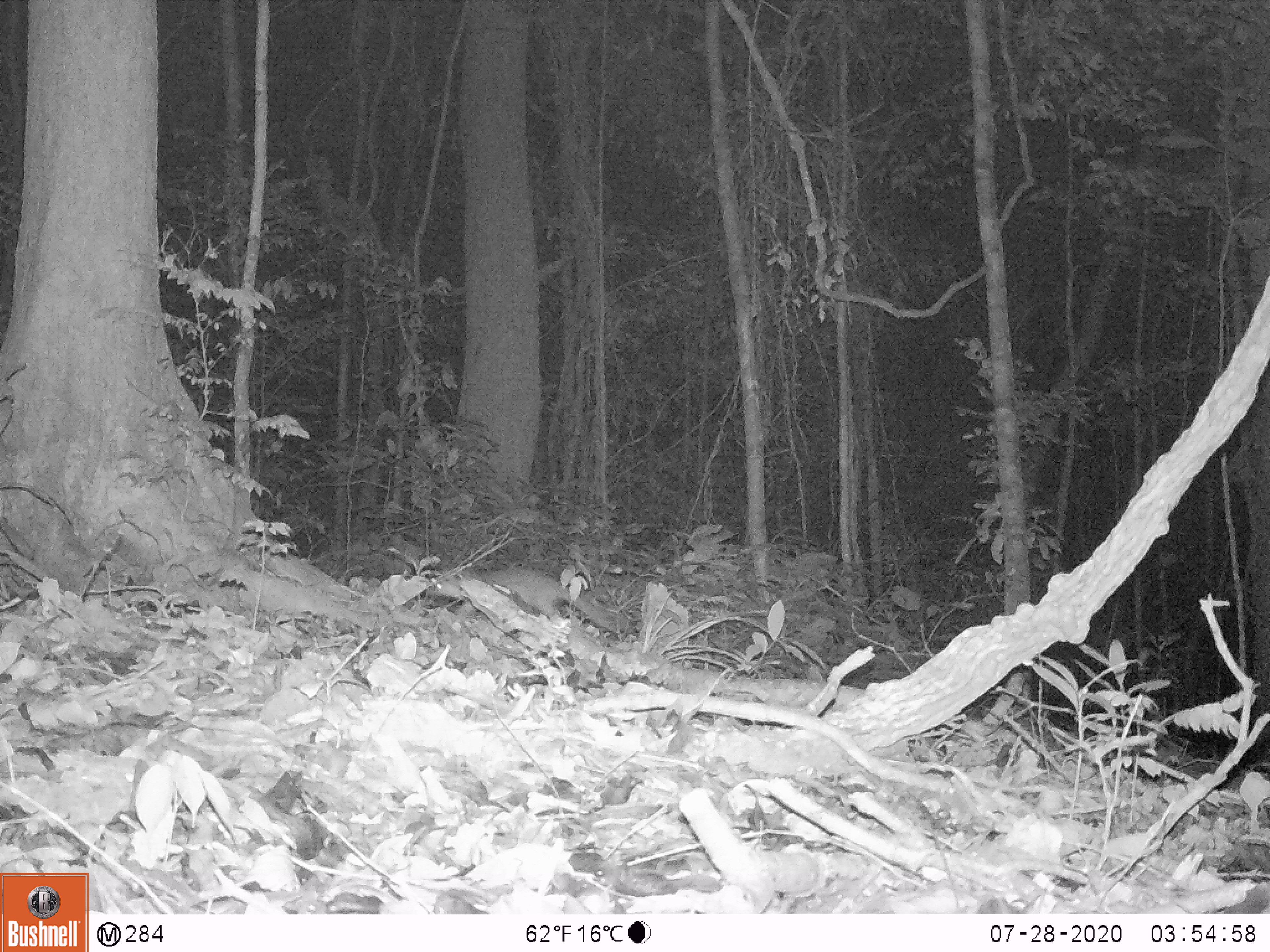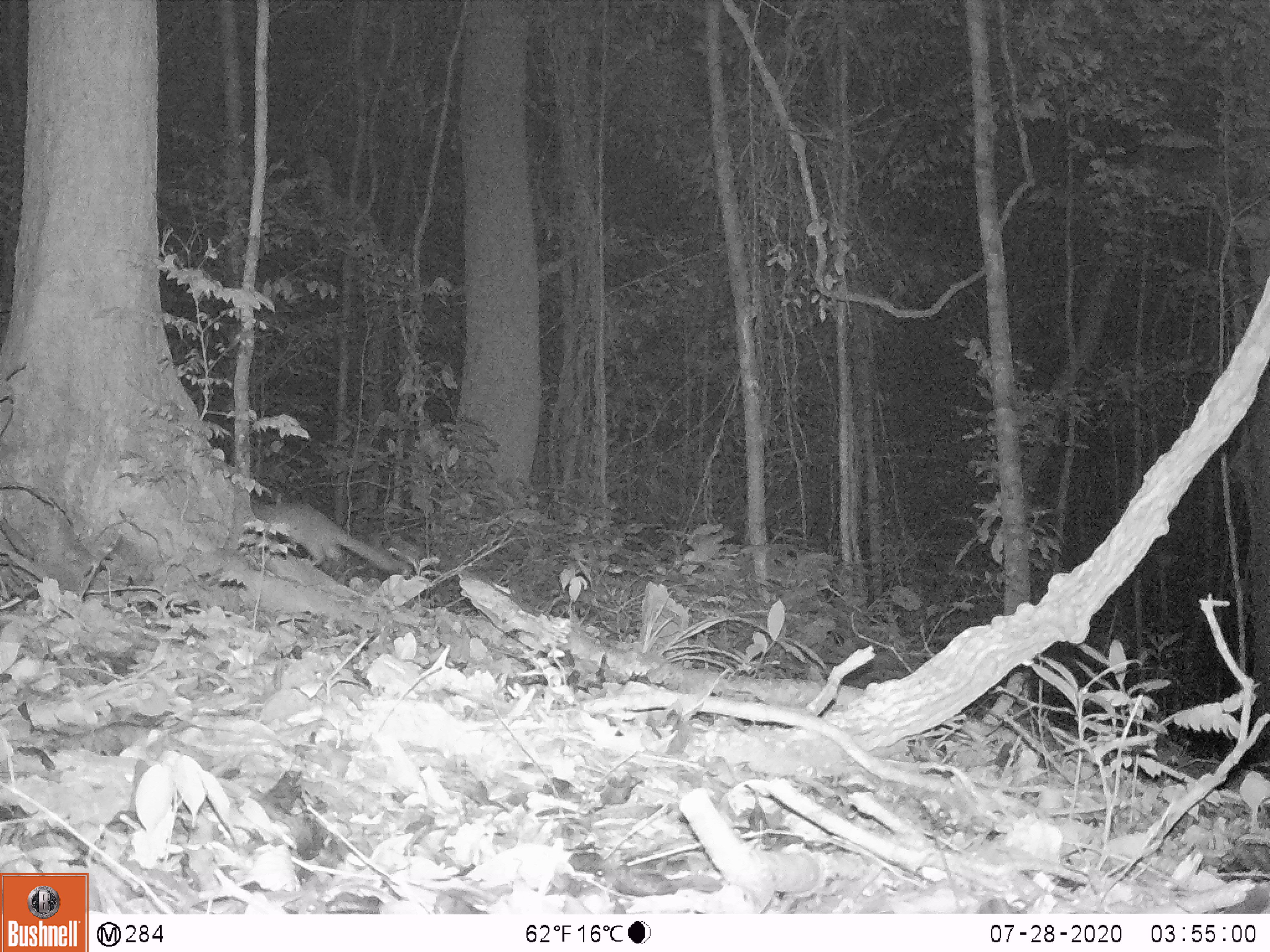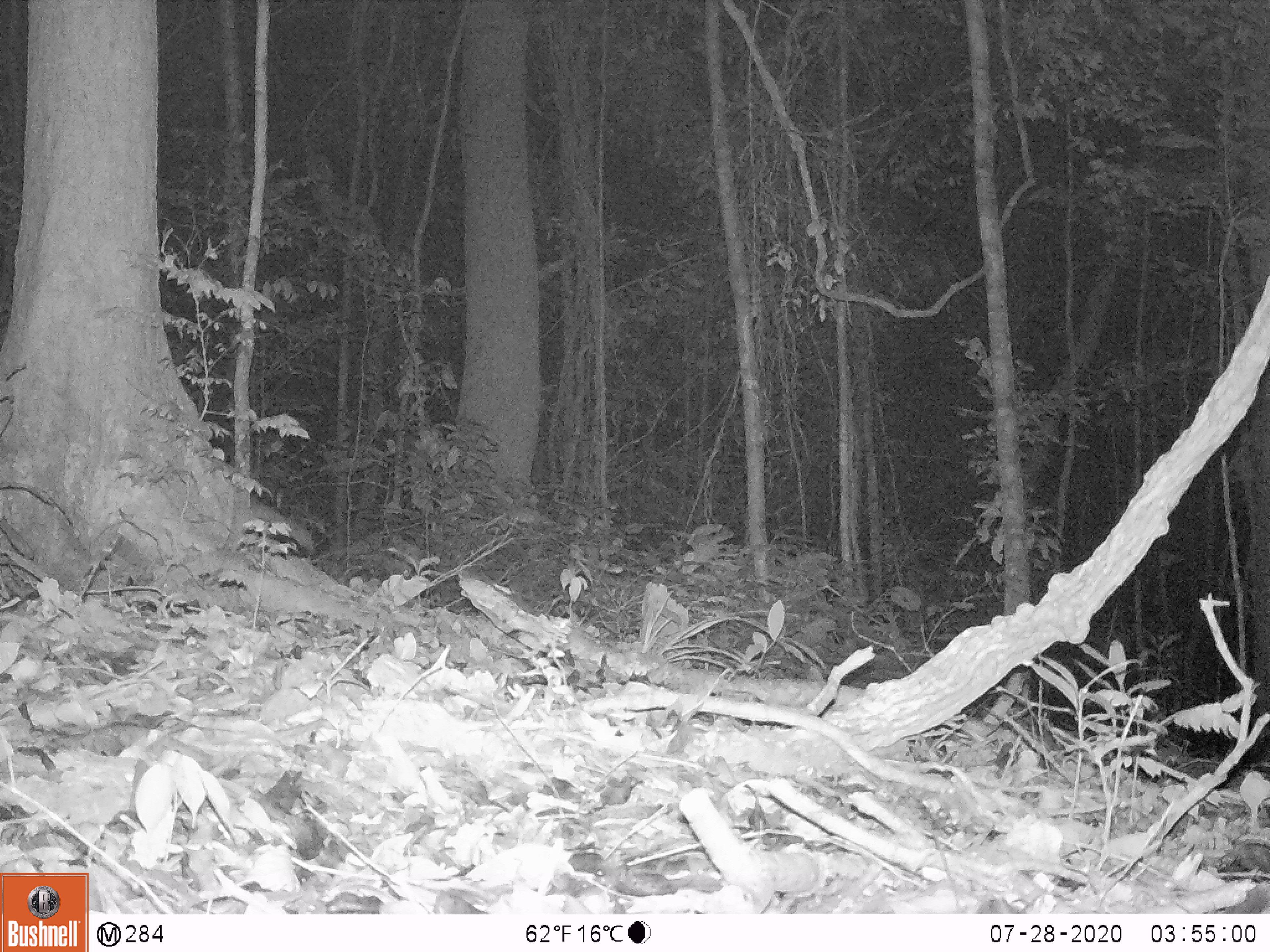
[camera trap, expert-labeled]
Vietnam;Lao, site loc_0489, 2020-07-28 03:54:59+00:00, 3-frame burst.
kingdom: Animalia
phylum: Chordata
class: Mammalia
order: Carnivora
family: Mustelidae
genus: Melogale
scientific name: Melogale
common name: ferret badger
Ferret badger (Melogale). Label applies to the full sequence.